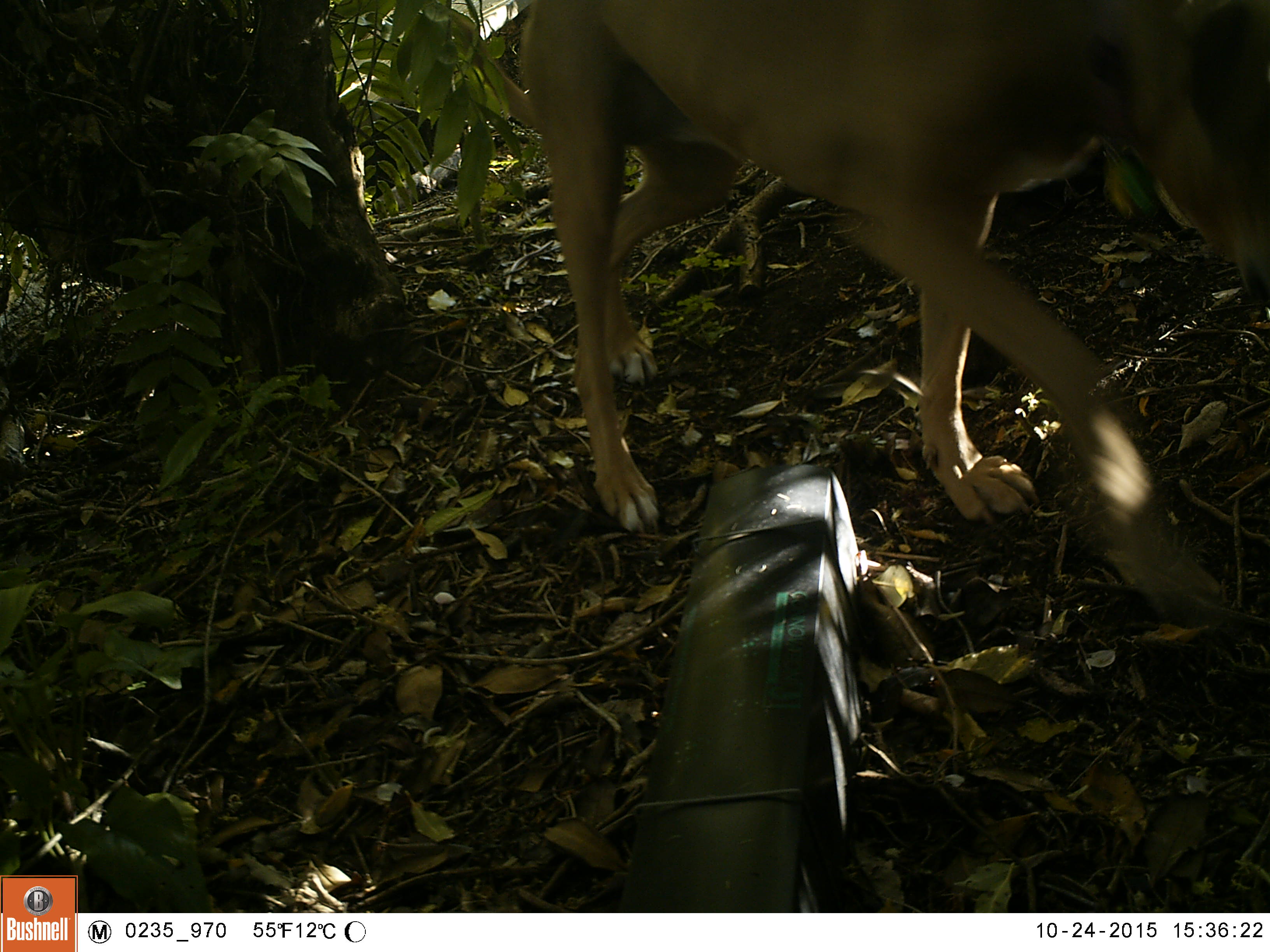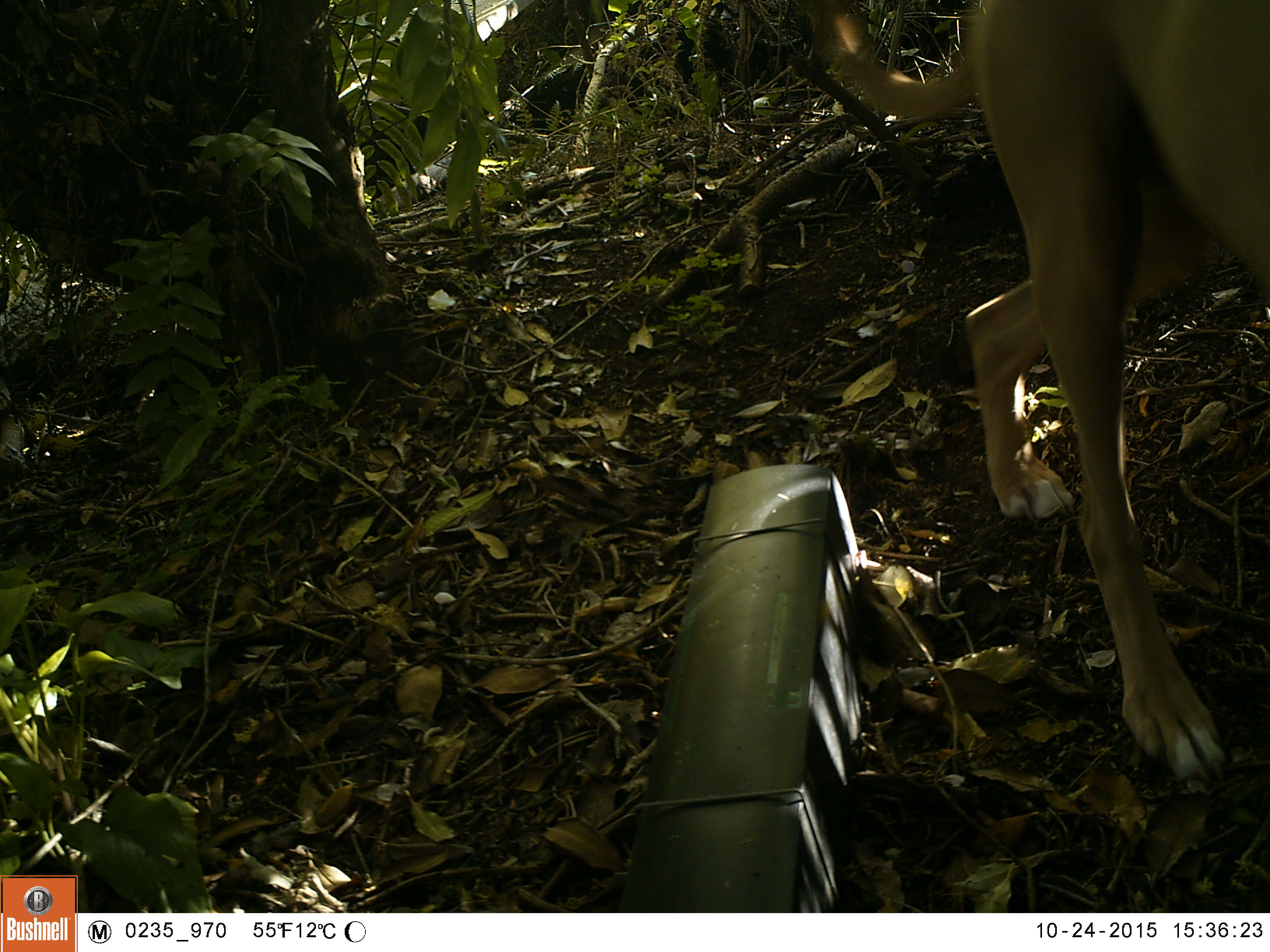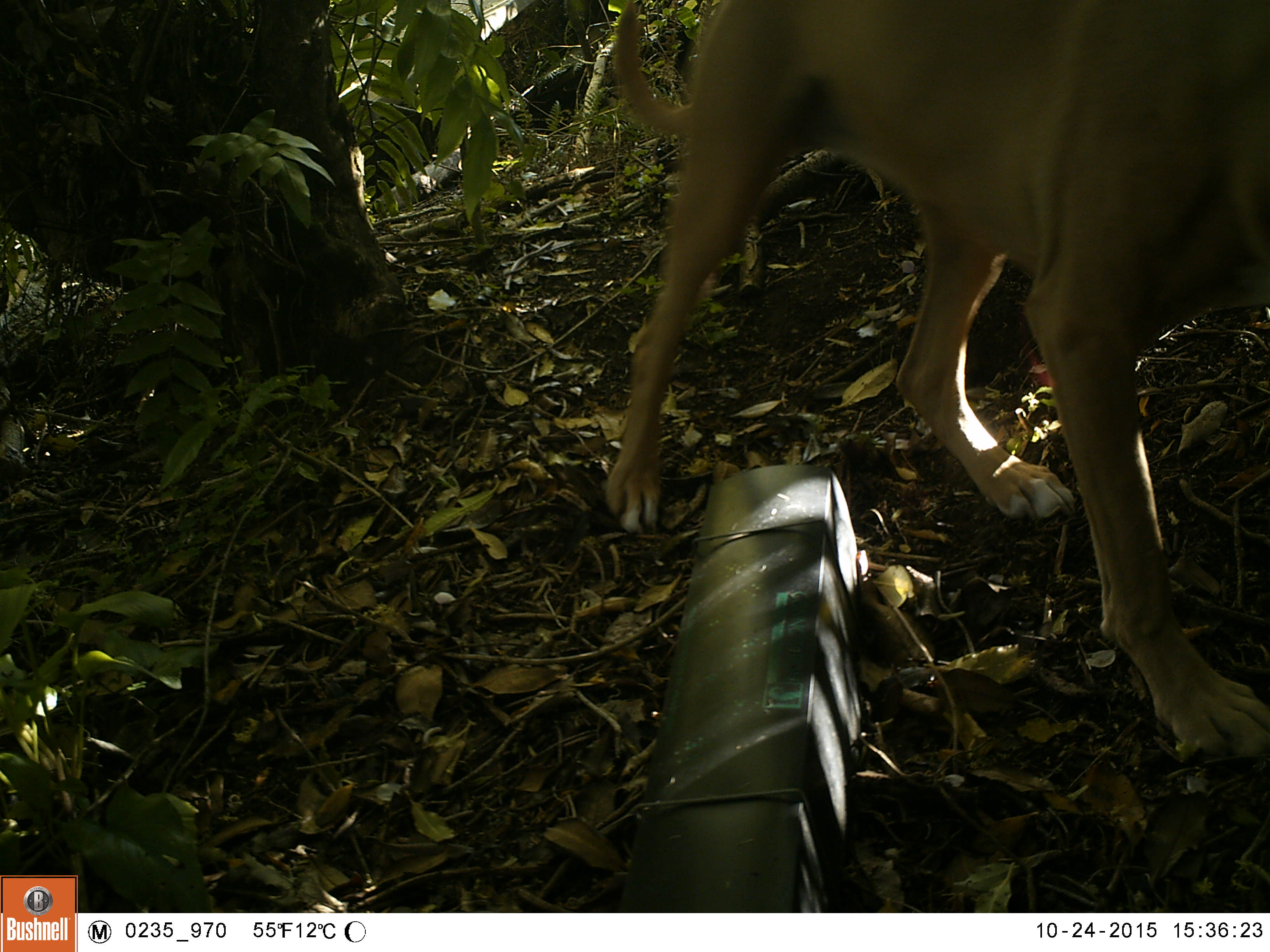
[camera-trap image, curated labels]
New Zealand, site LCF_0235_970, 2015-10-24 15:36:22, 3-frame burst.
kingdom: Animalia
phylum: Chordata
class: Mammalia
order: Carnivora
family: Canidae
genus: Canis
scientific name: Canis familiaris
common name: domestic dog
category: dog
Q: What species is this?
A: Dog (domestic dog) (Canis familiaris).